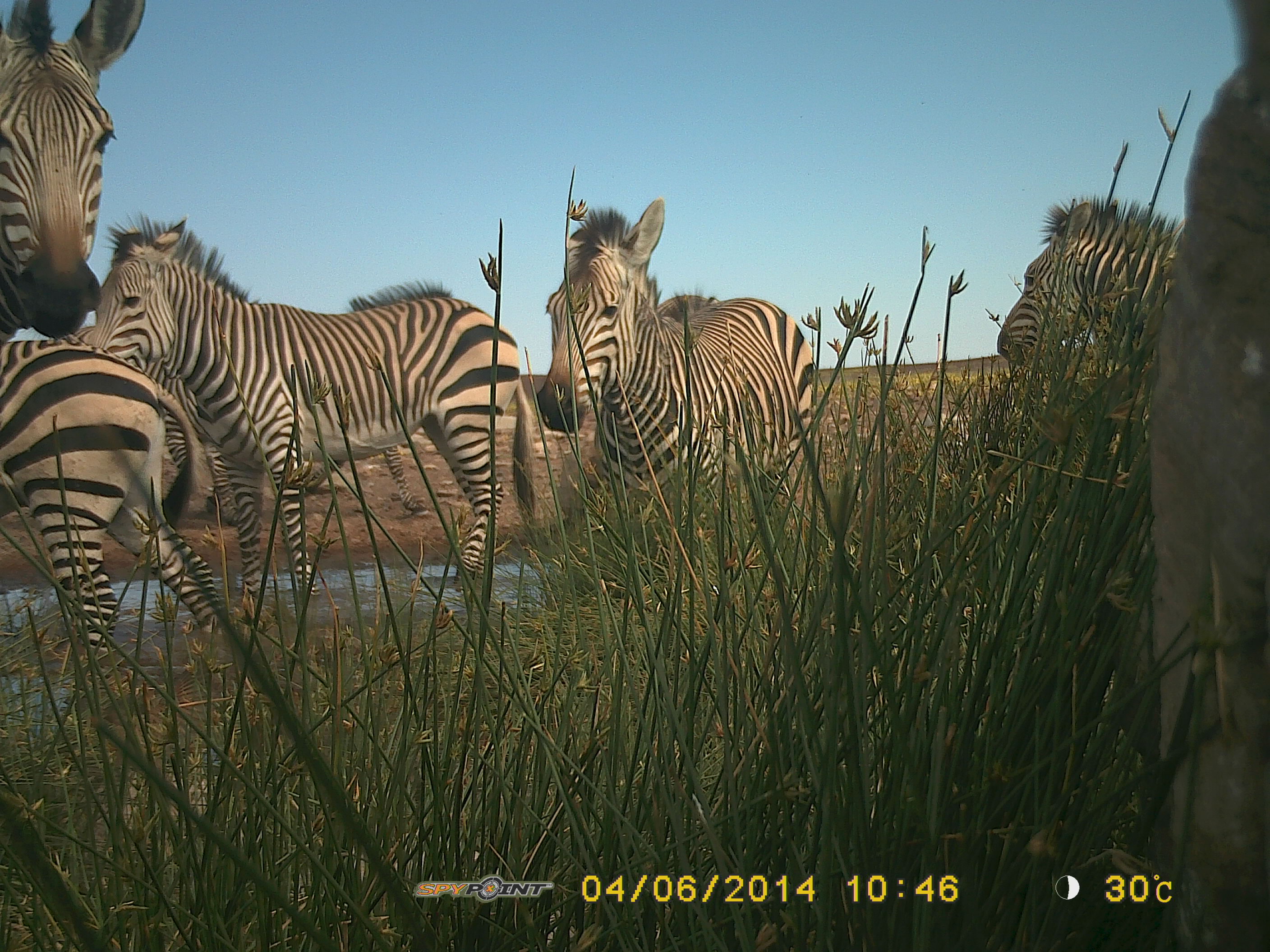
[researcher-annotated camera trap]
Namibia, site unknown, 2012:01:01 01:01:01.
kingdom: Animalia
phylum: Chordata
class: Mammalia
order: Perissodactyla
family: Equidae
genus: Equus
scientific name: Equus zebra hartmannae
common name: hartmann's mountain zebra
Equus zebra hartmannae (hartmann's mountain zebra).